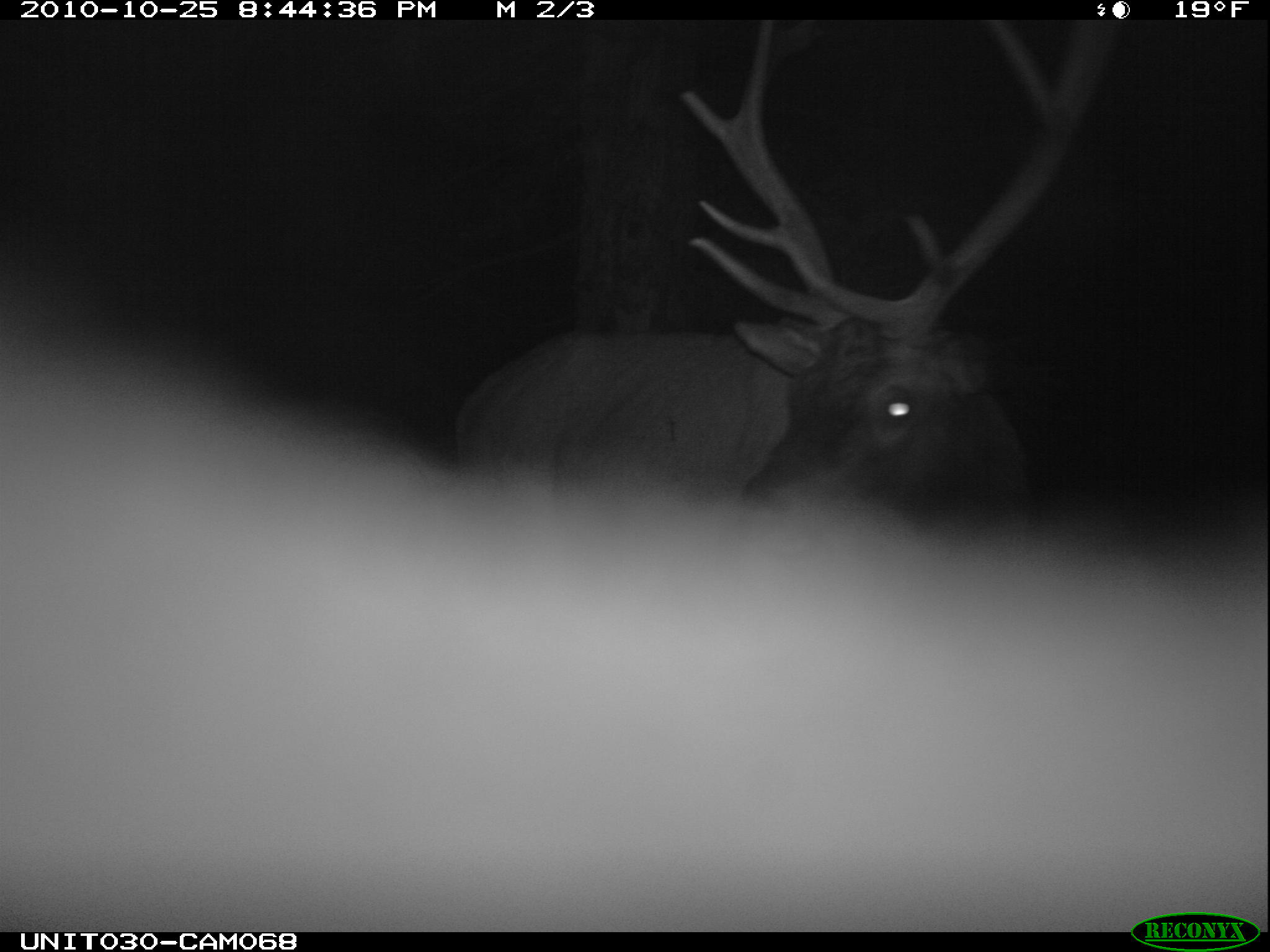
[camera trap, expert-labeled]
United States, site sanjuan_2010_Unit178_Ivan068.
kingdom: Animalia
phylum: Chordata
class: Mammalia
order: Artiodactyla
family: Cervidae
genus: Cervus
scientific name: Cervus elaphus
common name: red deer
Cervus elaphus (red deer).